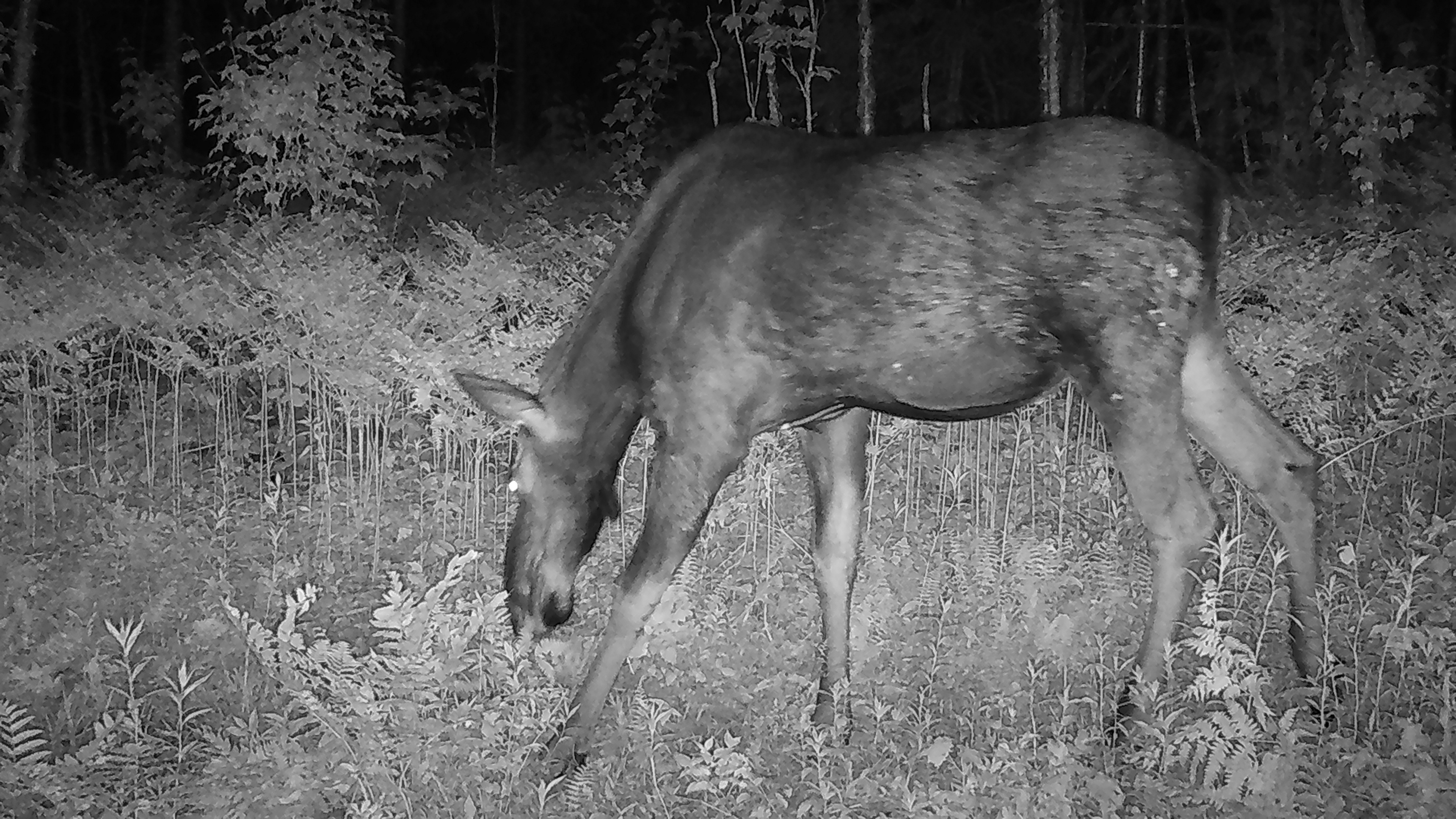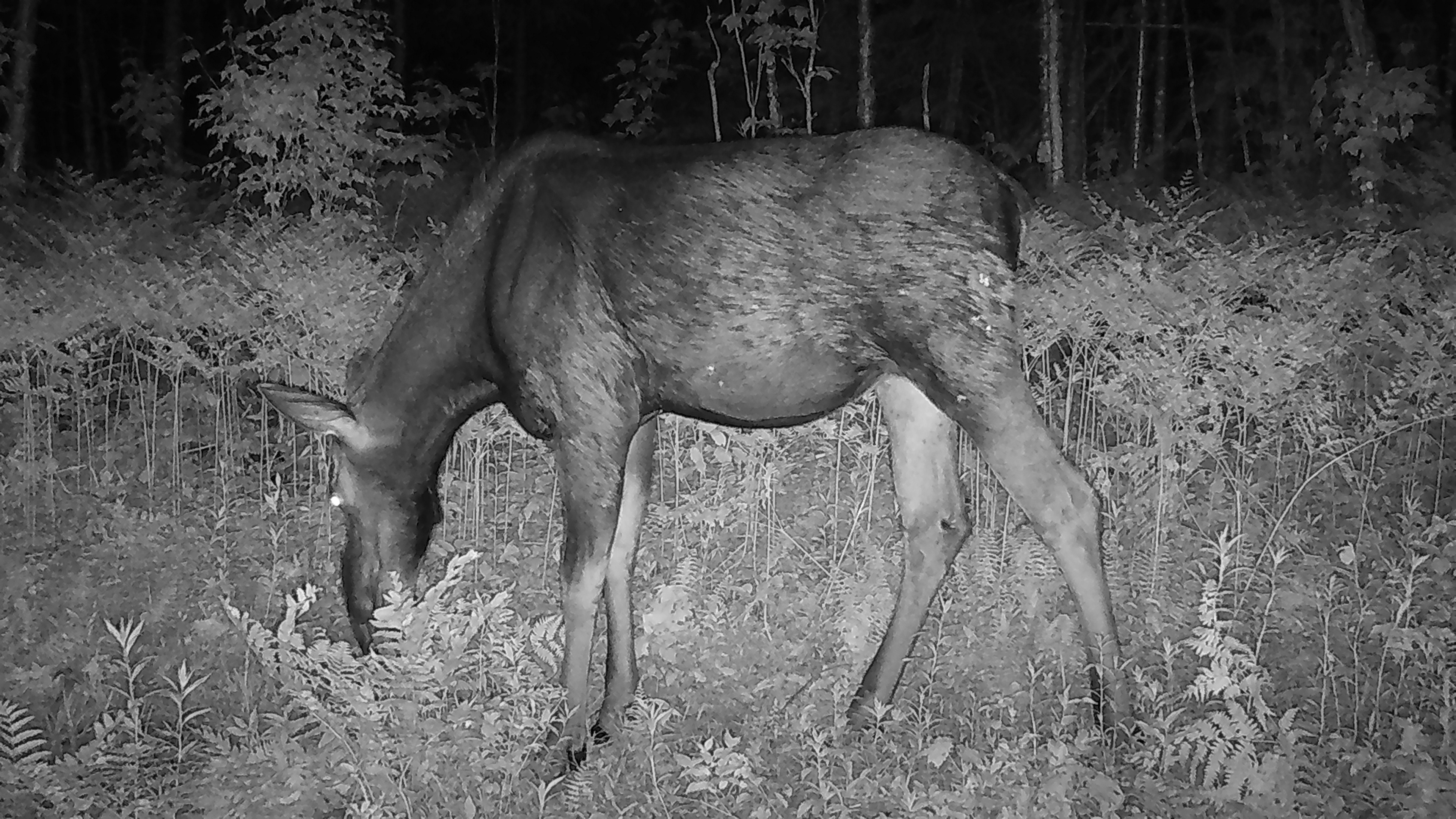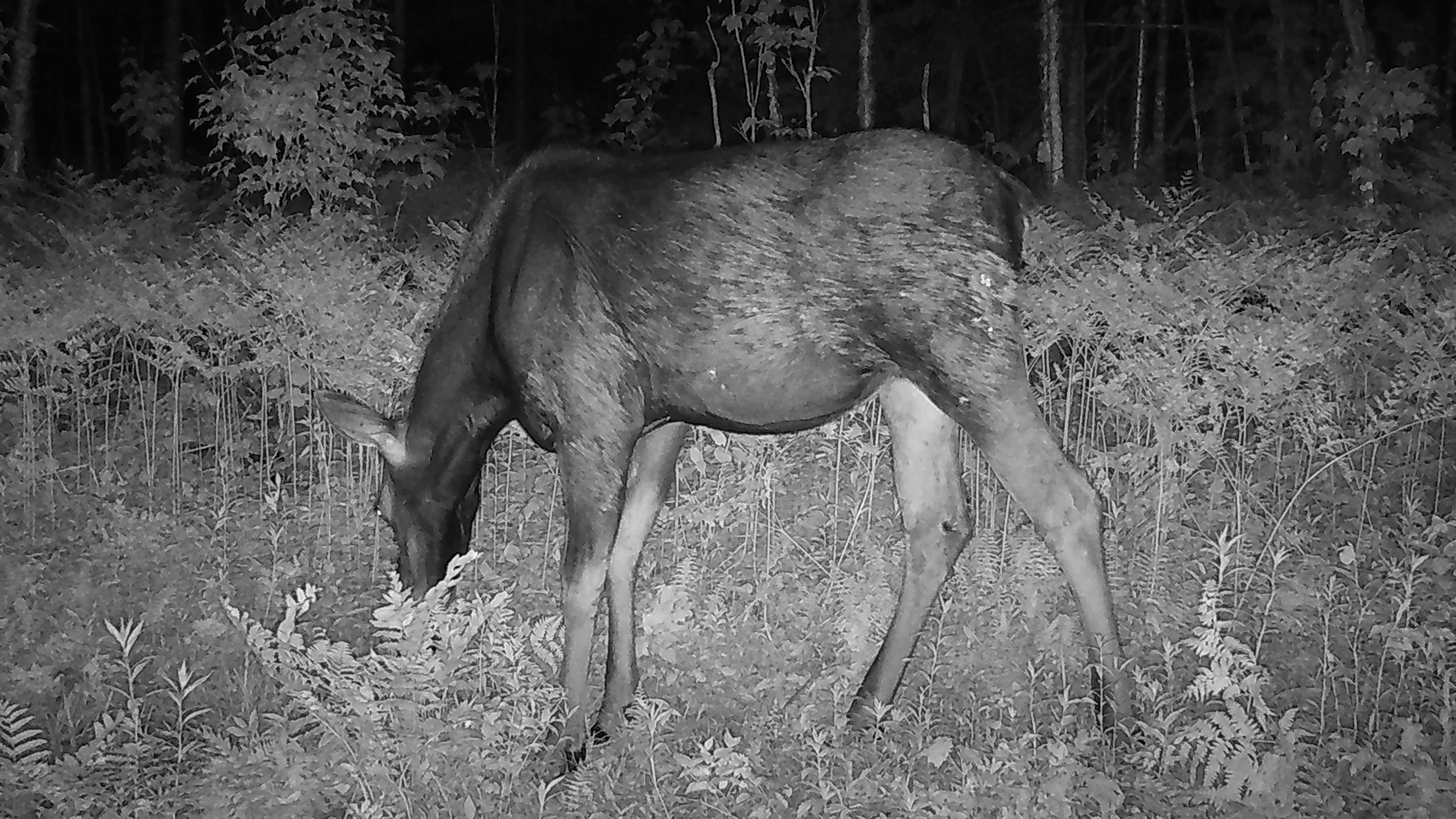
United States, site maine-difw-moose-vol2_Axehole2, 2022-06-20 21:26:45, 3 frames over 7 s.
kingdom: Animalia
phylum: Chordata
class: Mammalia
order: Artiodactyla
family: Cervidae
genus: Alces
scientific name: Alces alces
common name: moose